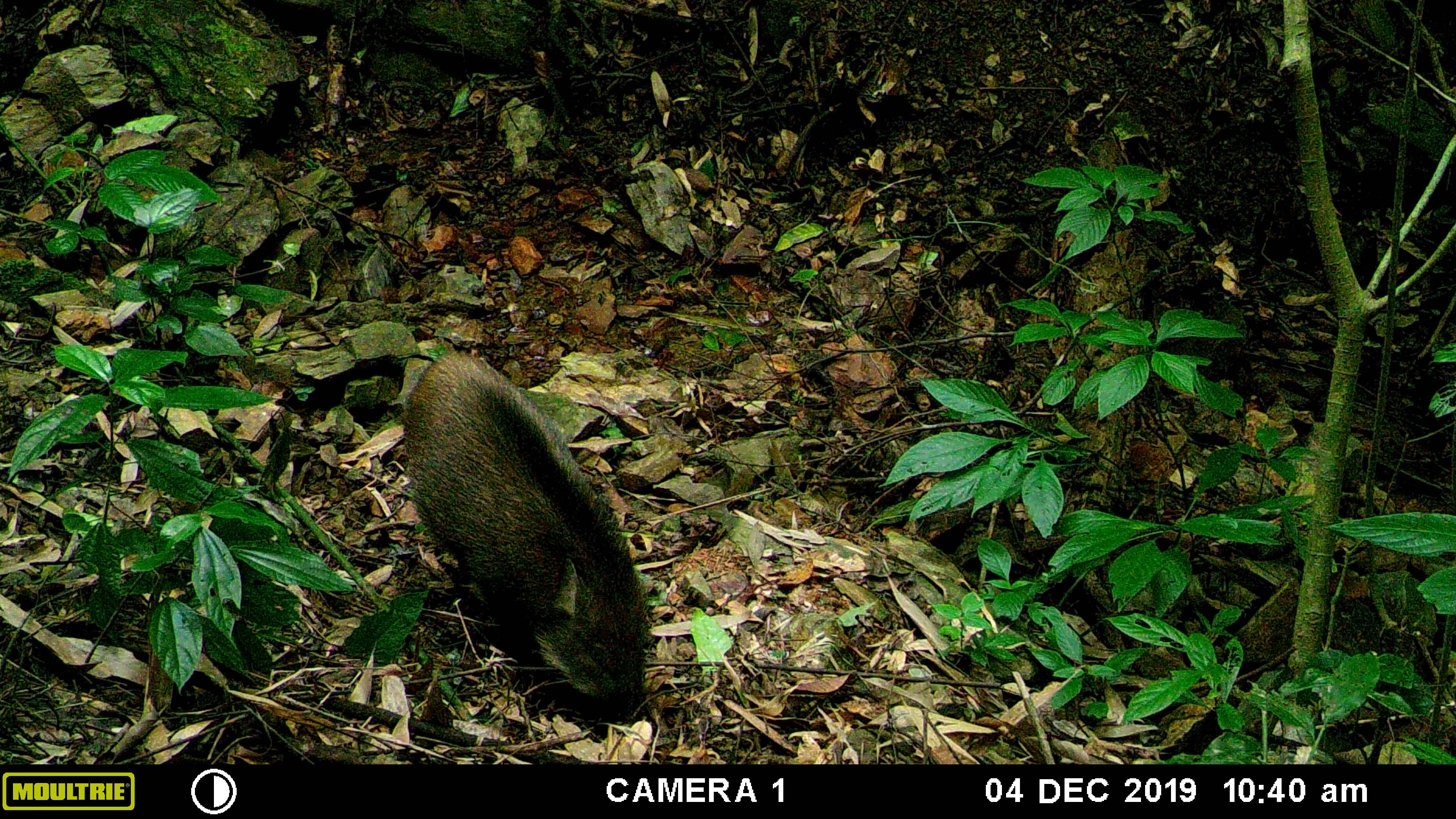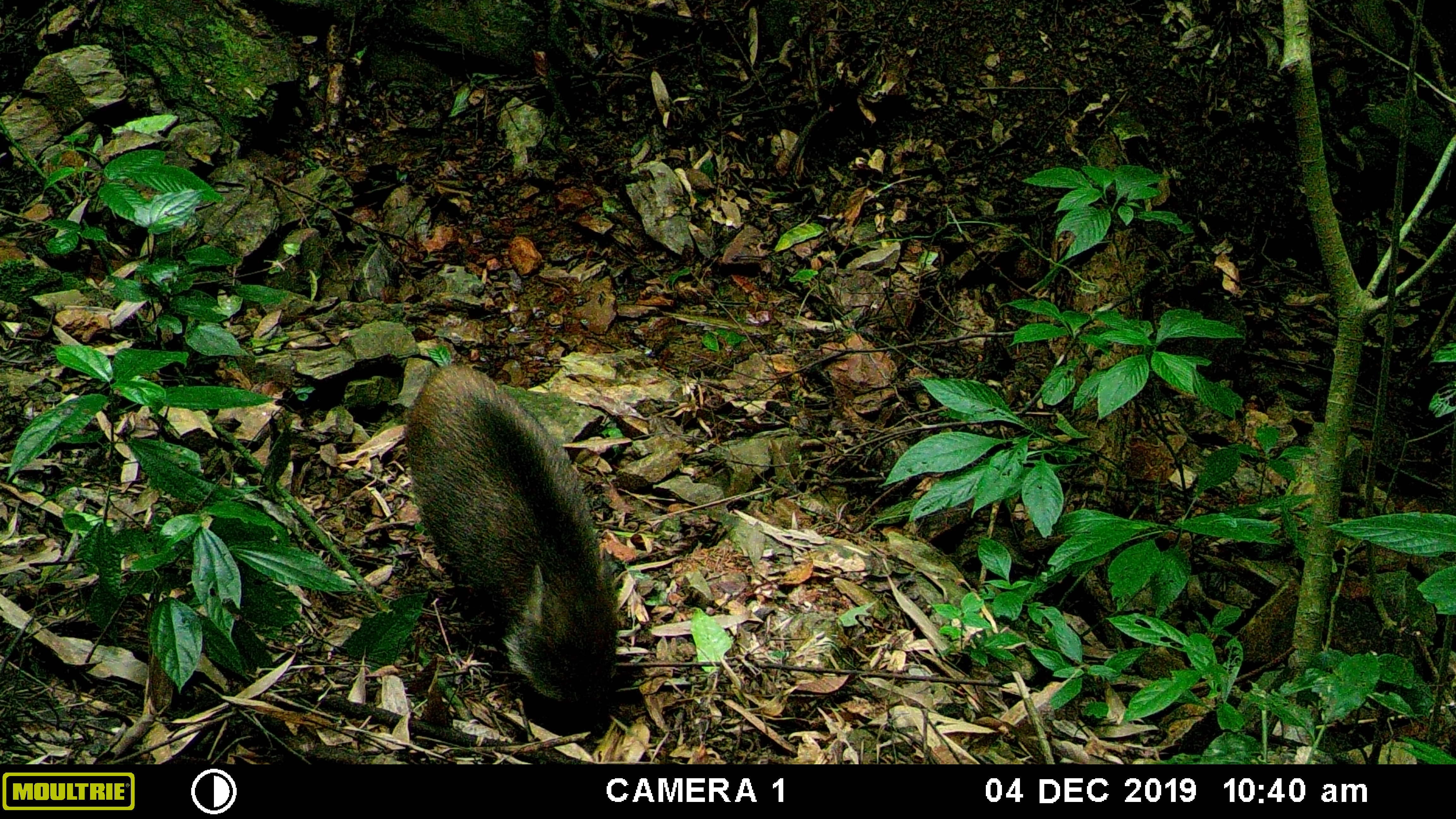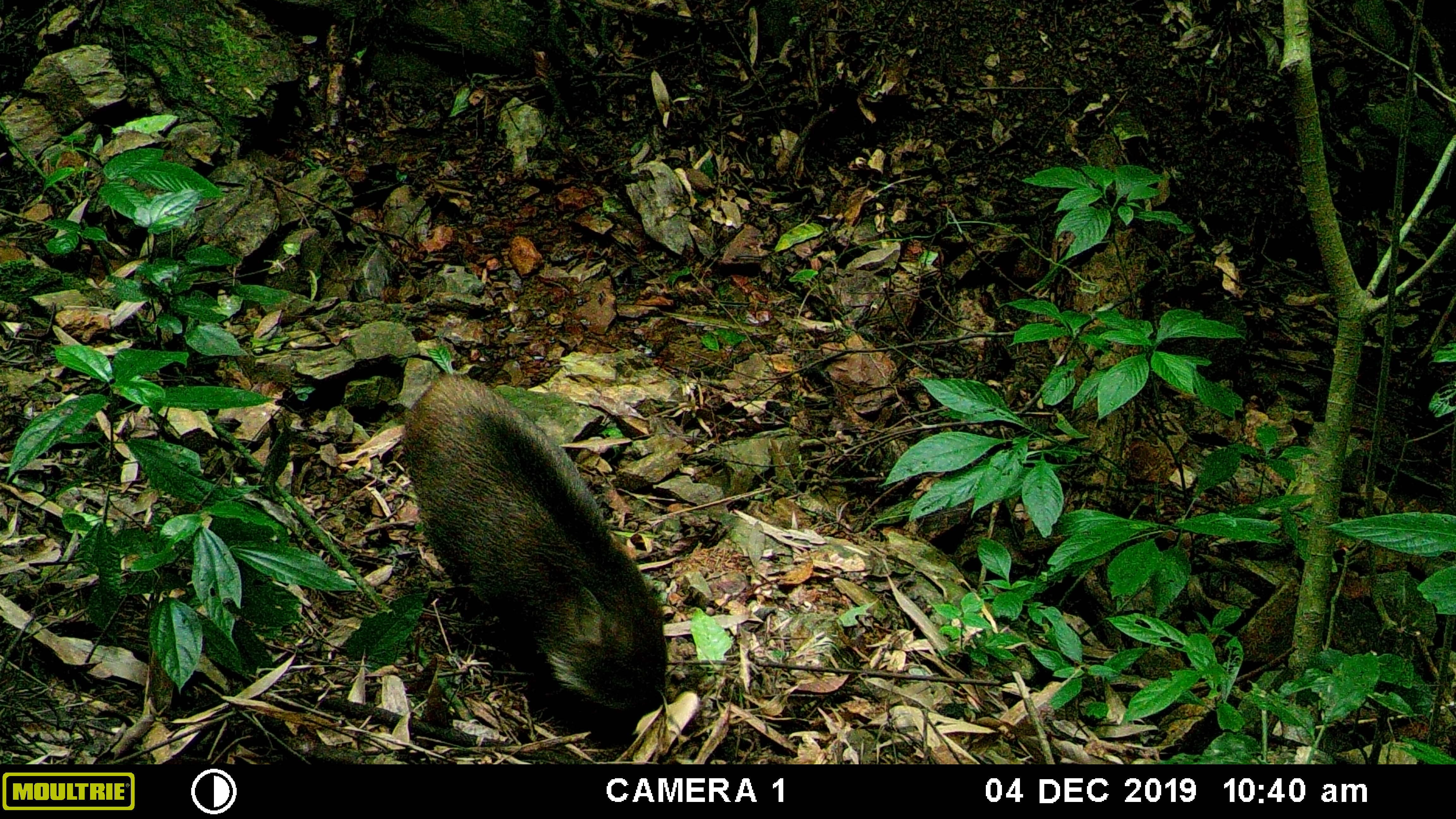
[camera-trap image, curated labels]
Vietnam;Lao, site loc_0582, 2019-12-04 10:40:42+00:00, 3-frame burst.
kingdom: Animalia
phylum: Chordata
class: Mammalia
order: Artiodactyla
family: Suidae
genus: Sus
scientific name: Sus scrofa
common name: eurasian wild pig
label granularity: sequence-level